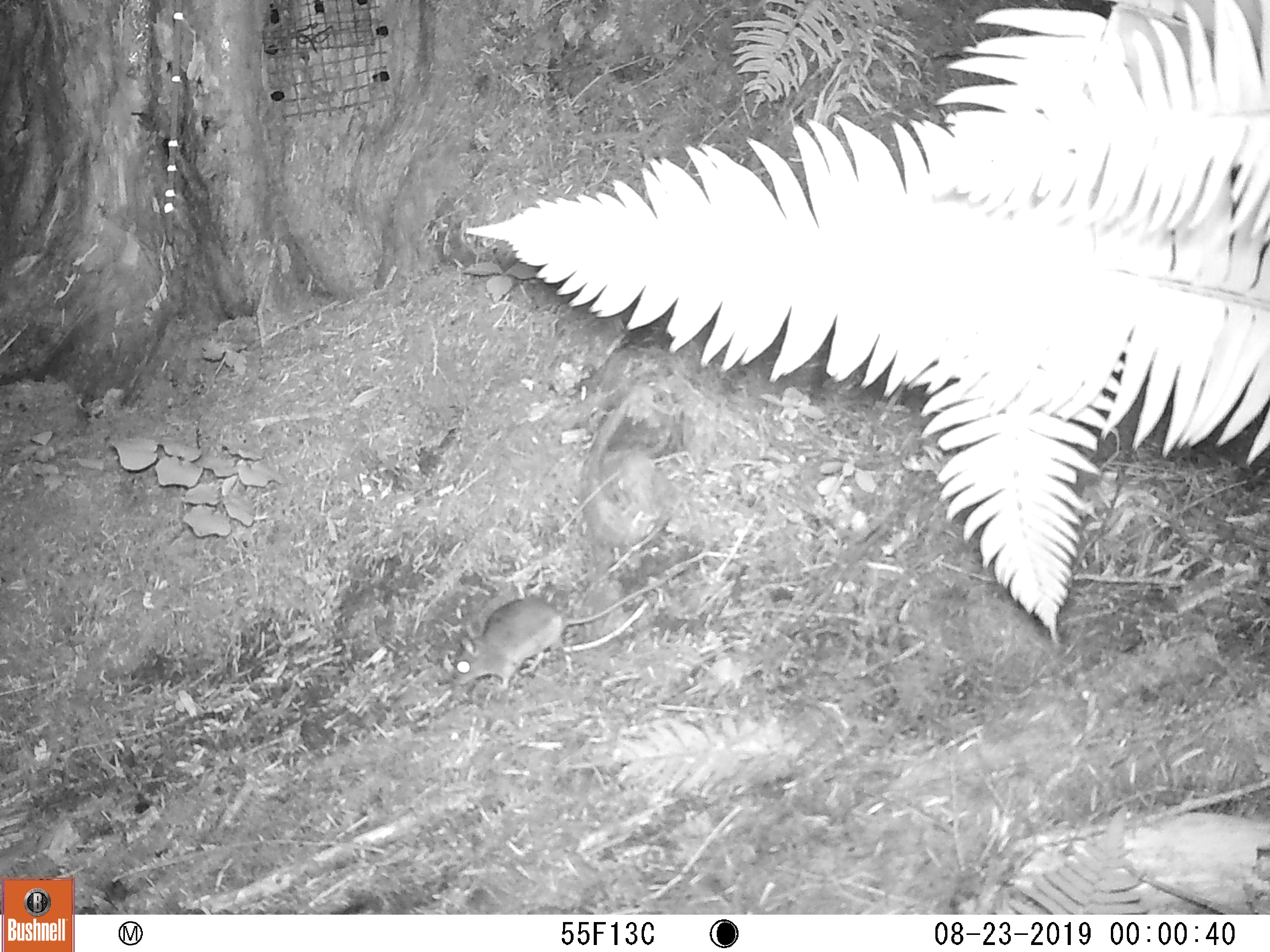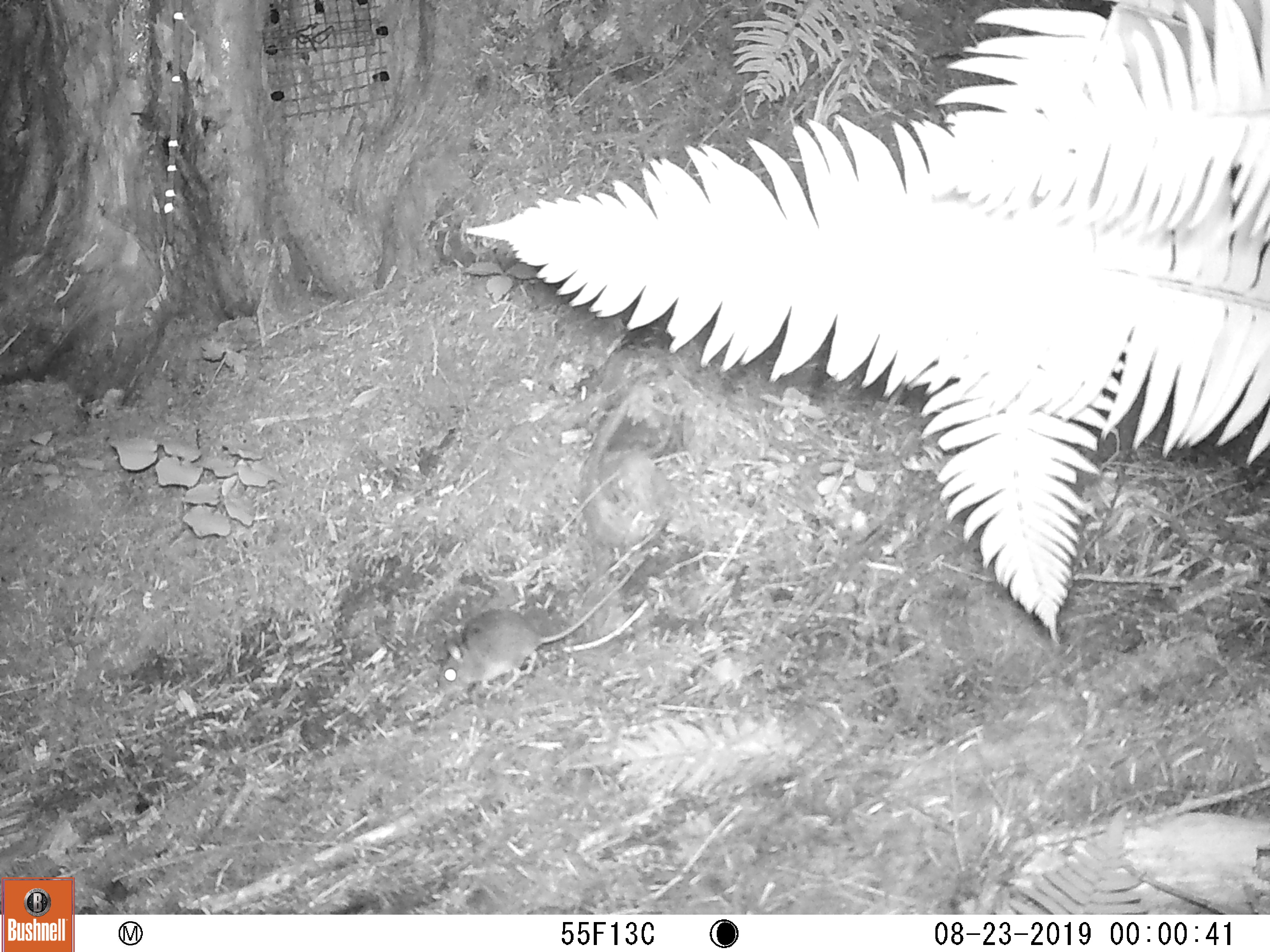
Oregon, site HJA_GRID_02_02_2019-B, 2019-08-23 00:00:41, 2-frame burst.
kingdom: Animalia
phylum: Chordata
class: Mammalia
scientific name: Mammalia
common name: small mammal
Small mammal (Mammalia).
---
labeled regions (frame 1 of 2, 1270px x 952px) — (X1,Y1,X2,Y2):
small mammal: (410,556,738,687)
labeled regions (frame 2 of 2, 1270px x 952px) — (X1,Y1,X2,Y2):
small mammal: (420,536,654,711)